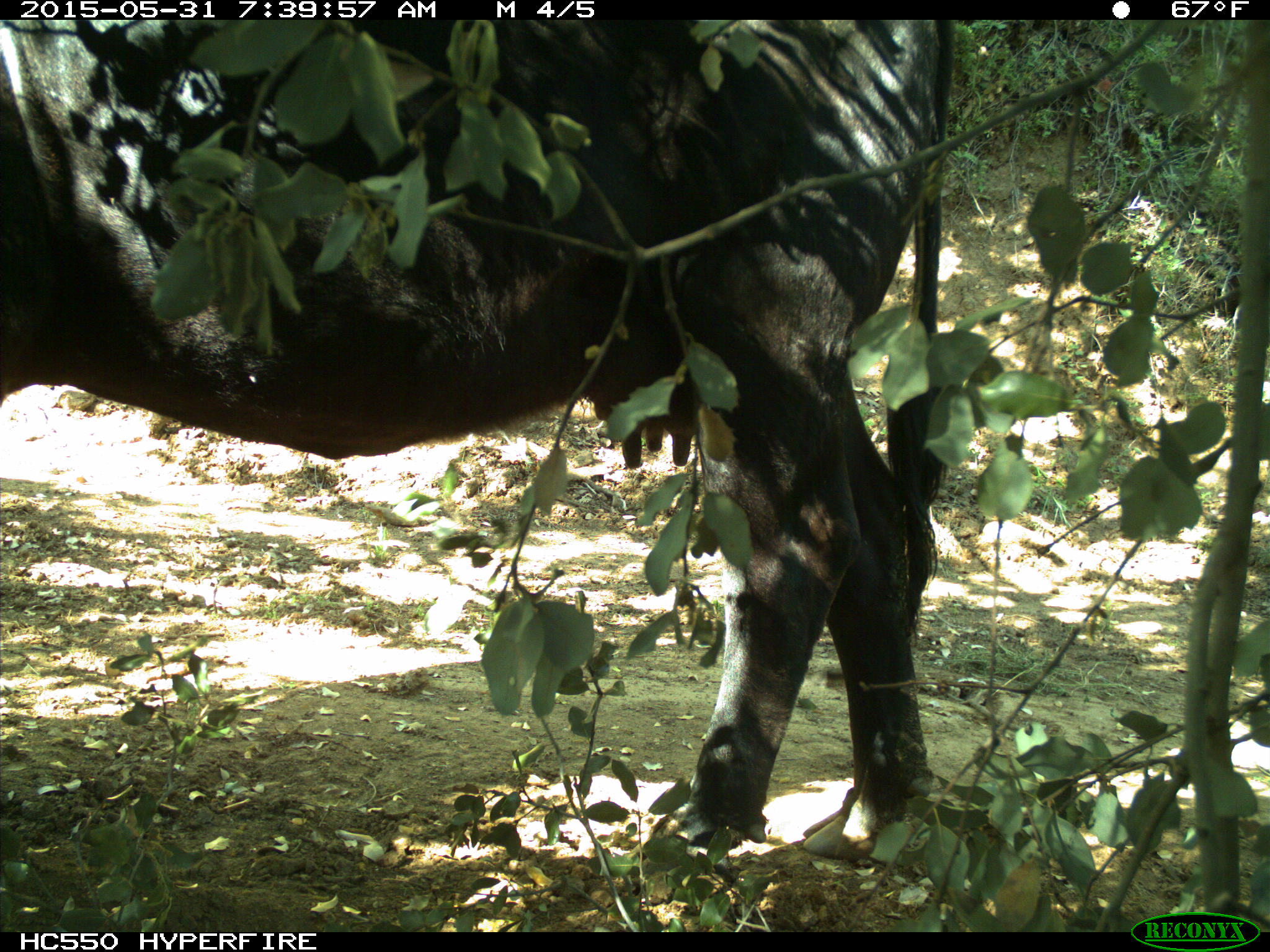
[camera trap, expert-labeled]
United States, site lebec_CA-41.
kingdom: Animalia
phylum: Chordata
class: Mammalia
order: Artiodactyla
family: Bovidae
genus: Bos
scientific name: Bos taurus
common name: domestic cow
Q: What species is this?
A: Bos taurus (domestic cow).